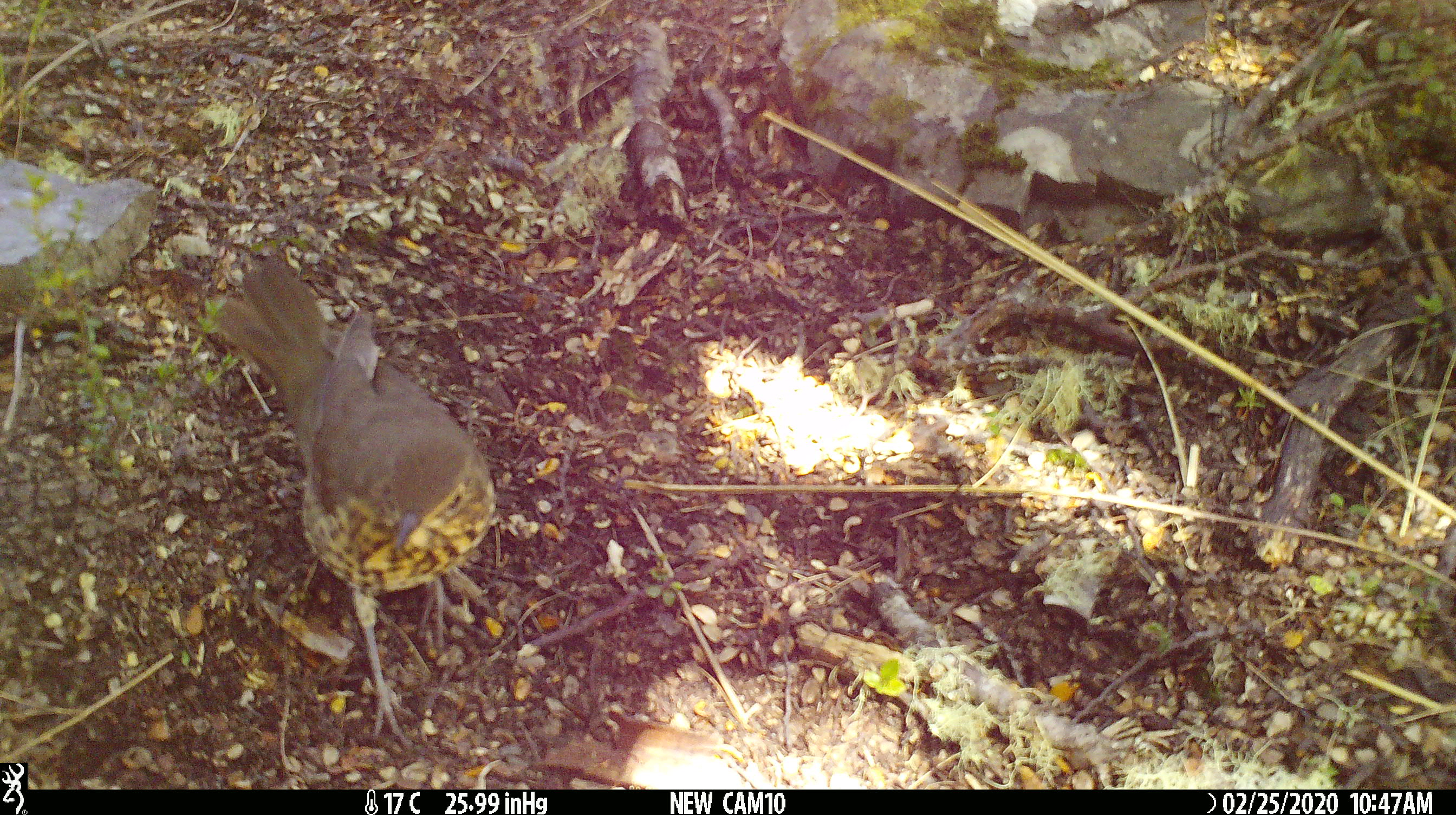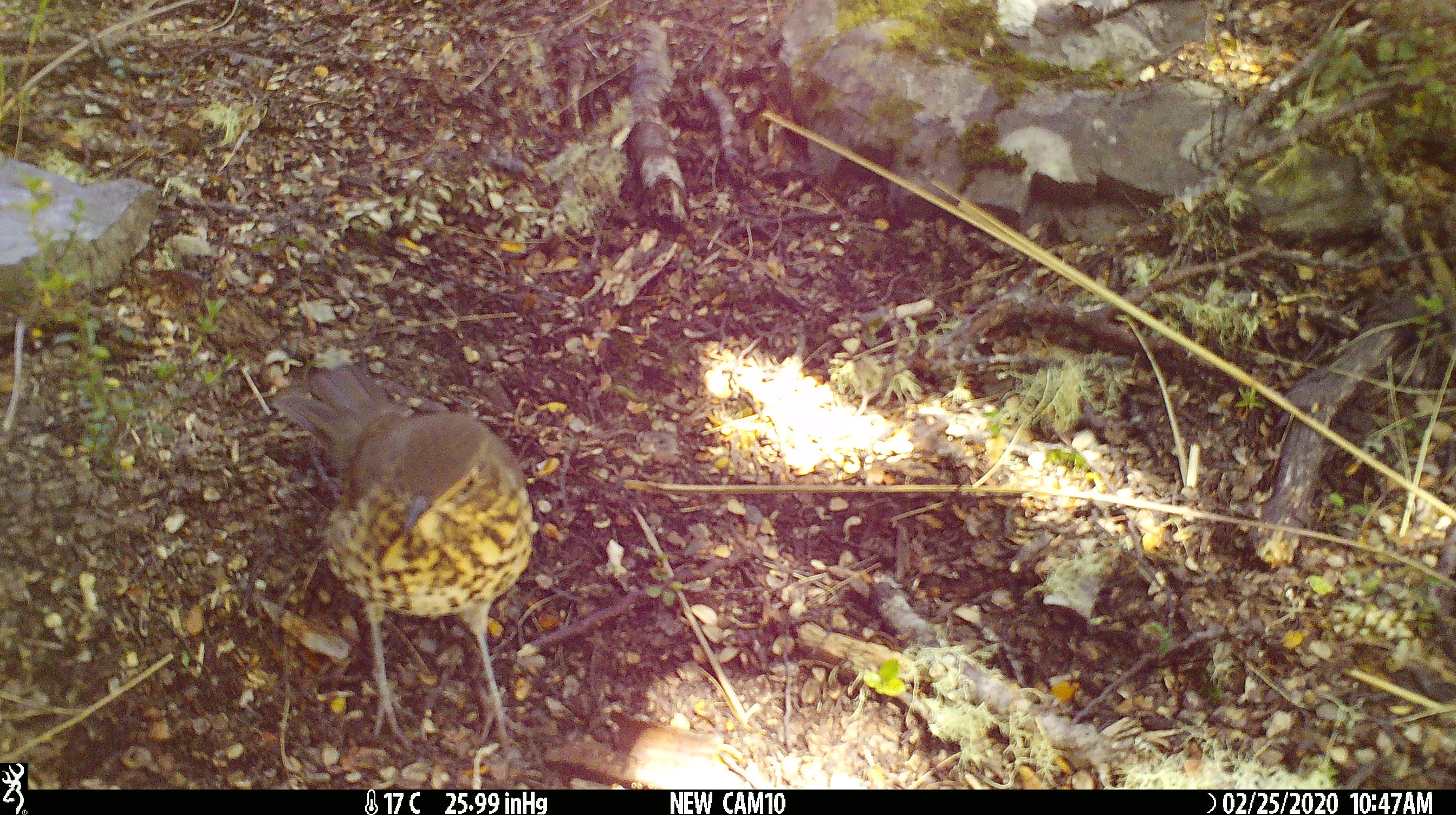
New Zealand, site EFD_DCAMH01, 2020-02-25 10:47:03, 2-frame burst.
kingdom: Animalia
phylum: Chordata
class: Aves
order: Passeriformes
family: Turdidae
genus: Turdus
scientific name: Turdus philomelos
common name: song thrush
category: thrush